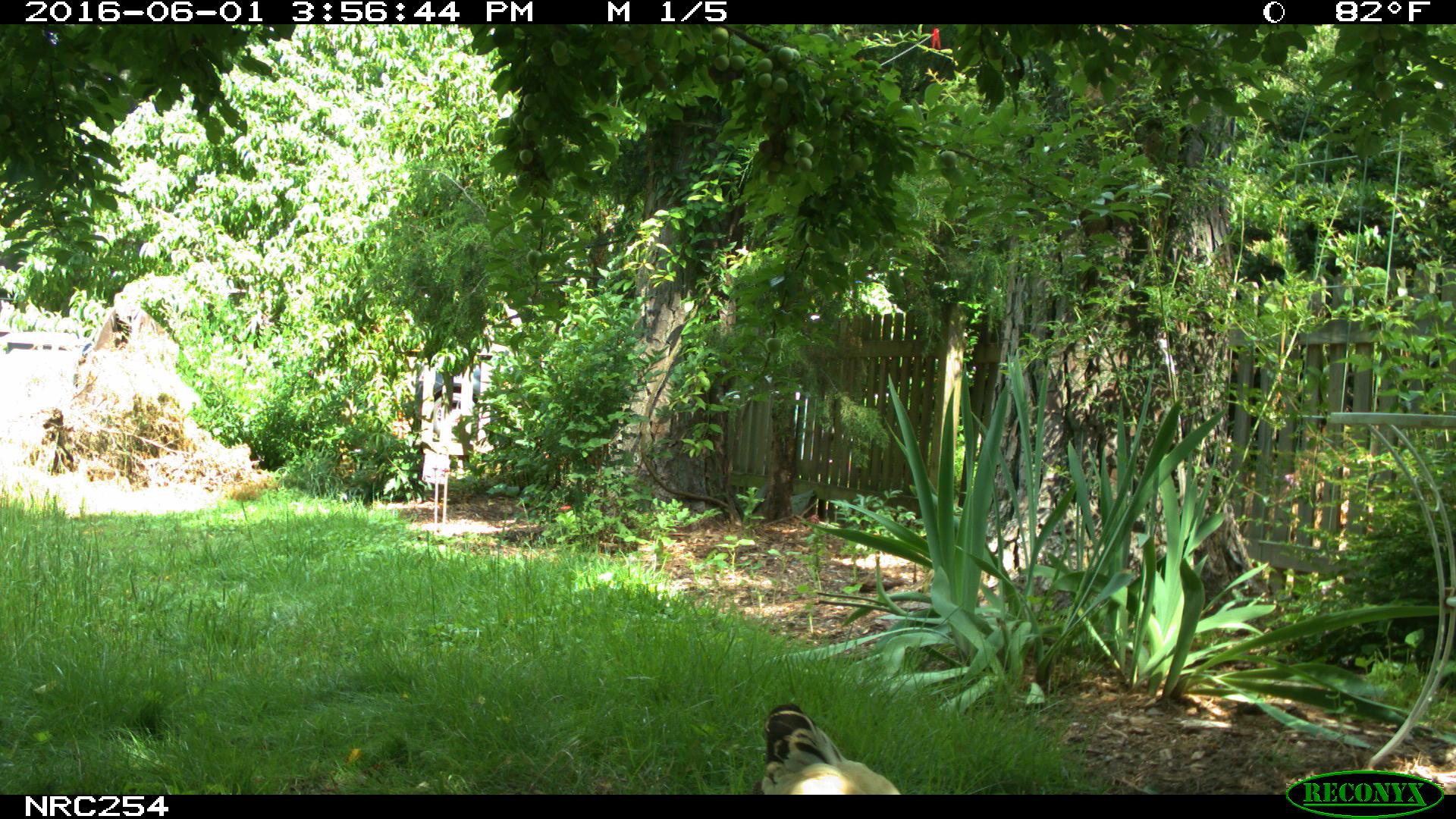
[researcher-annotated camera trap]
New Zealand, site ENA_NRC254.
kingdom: Animalia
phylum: Chordata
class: Aves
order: Galliformes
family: Phasianidae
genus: Gallus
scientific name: Gallus gallus domesticus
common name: chicken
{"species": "chicken (Gallus gallus domesticus)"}